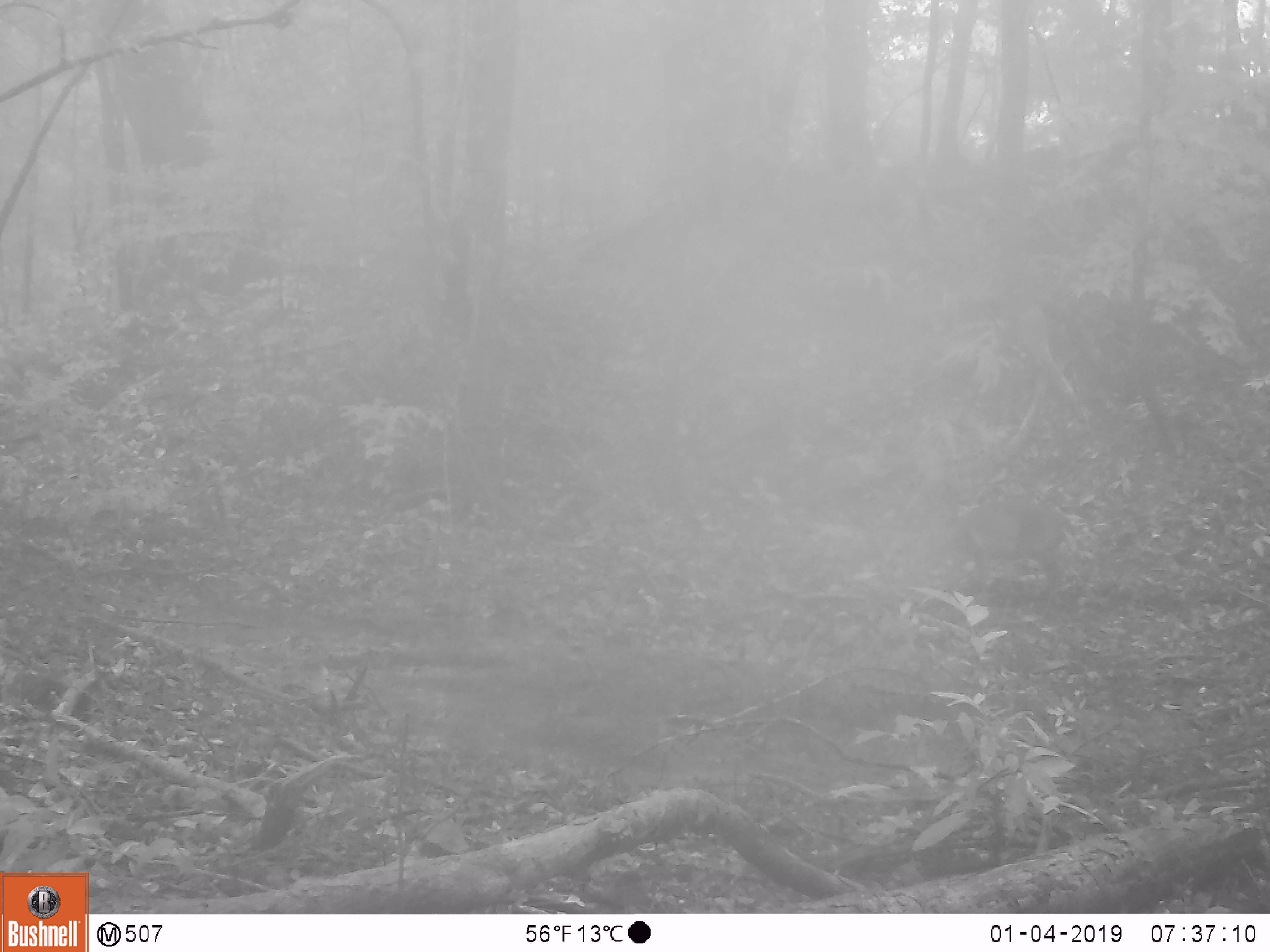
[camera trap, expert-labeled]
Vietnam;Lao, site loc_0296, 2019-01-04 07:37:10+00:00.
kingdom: Animalia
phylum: Chordata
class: Mammalia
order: Artiodactyla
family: Cervidae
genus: Muntiacus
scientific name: Muntiacus vuquangensis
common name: large-antlered muntjac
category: large antlered muntjac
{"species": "large antlered muntjac (large-antlered muntjac) (Muntiacus vuquangensis)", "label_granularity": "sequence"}